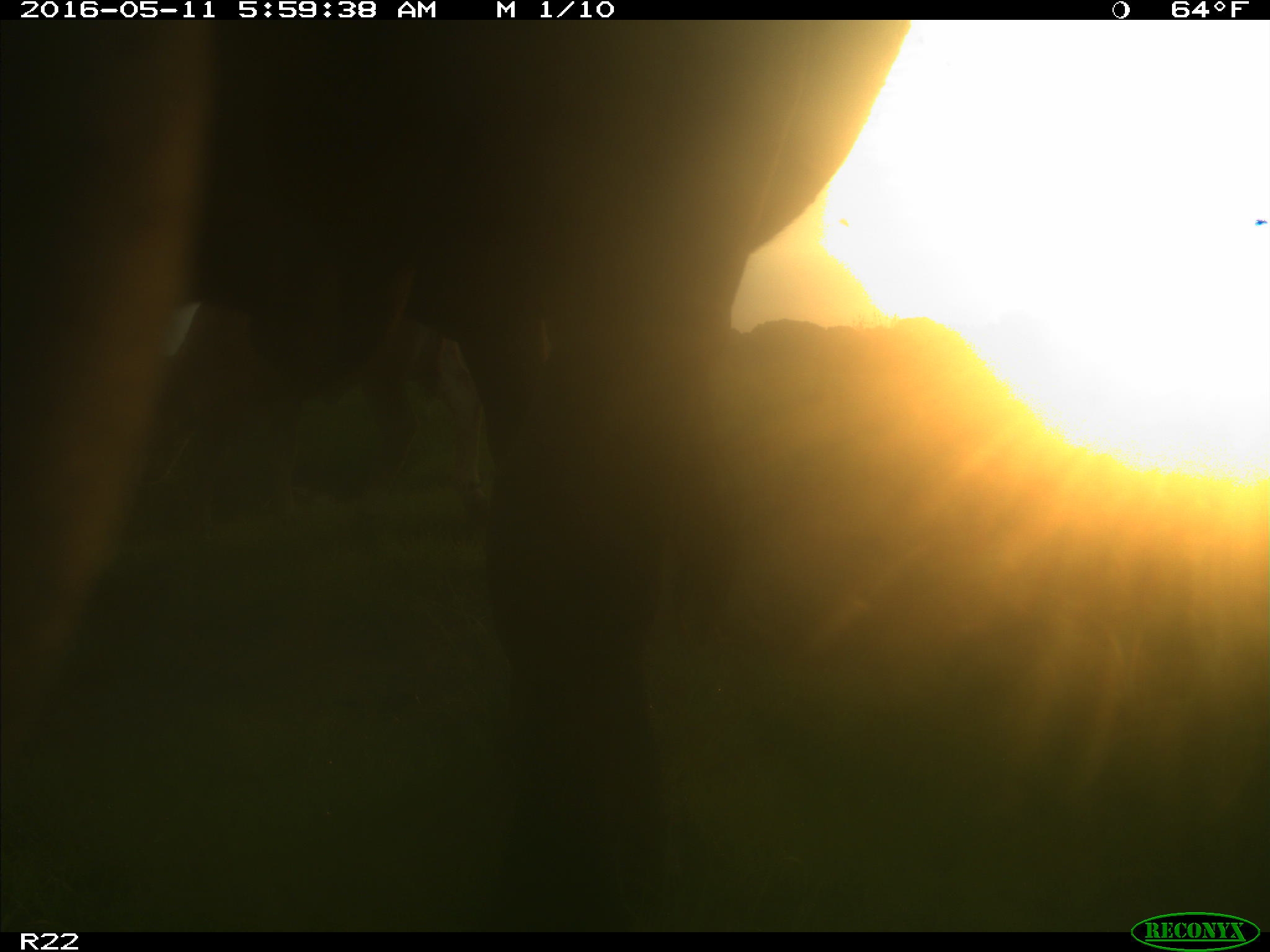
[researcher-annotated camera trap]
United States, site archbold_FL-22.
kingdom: Animalia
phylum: Chordata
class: Mammalia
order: Artiodactyla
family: Bovidae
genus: Bos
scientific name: Bos taurus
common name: domestic cow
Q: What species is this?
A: Bos taurus (domestic cow).